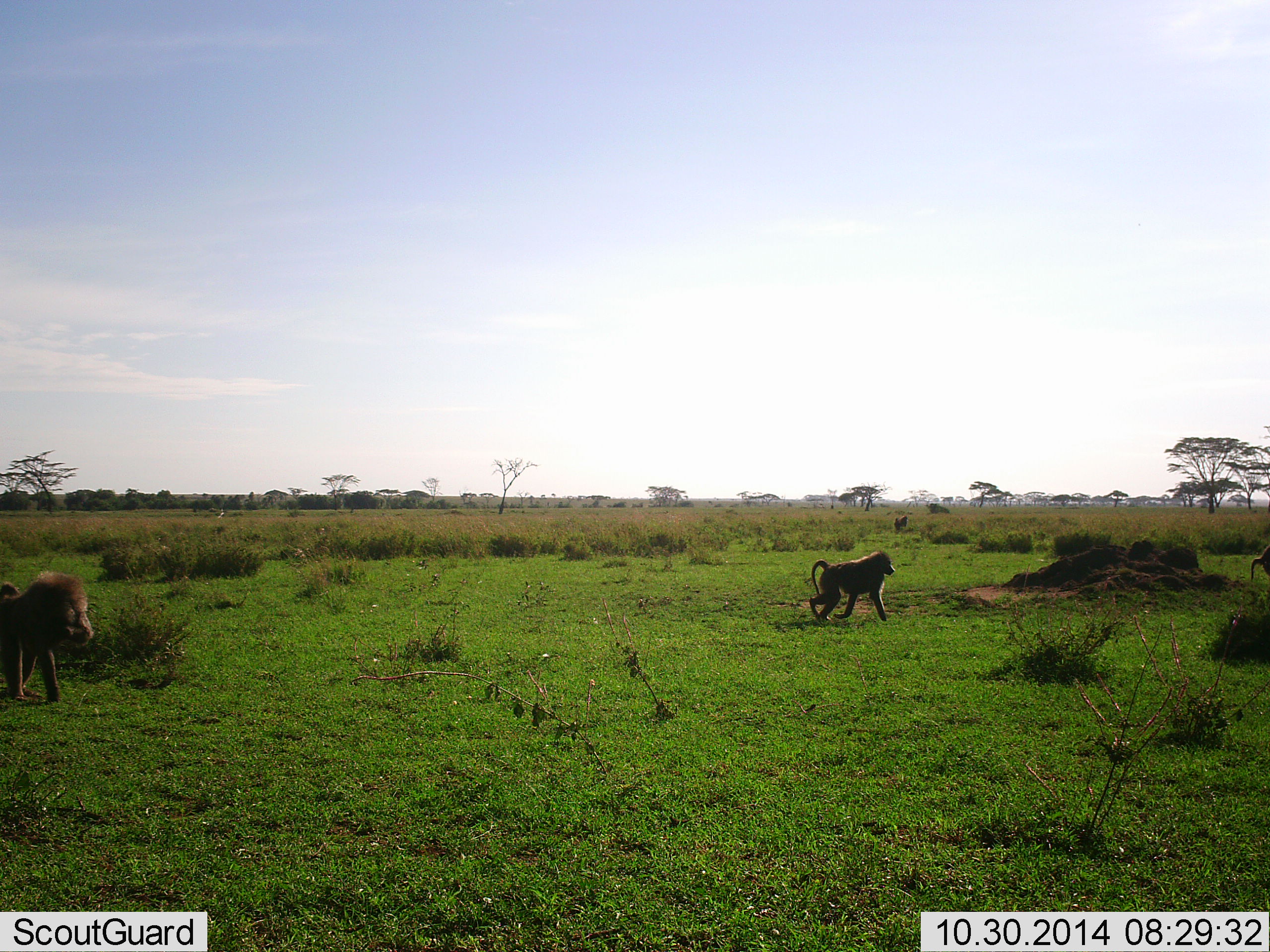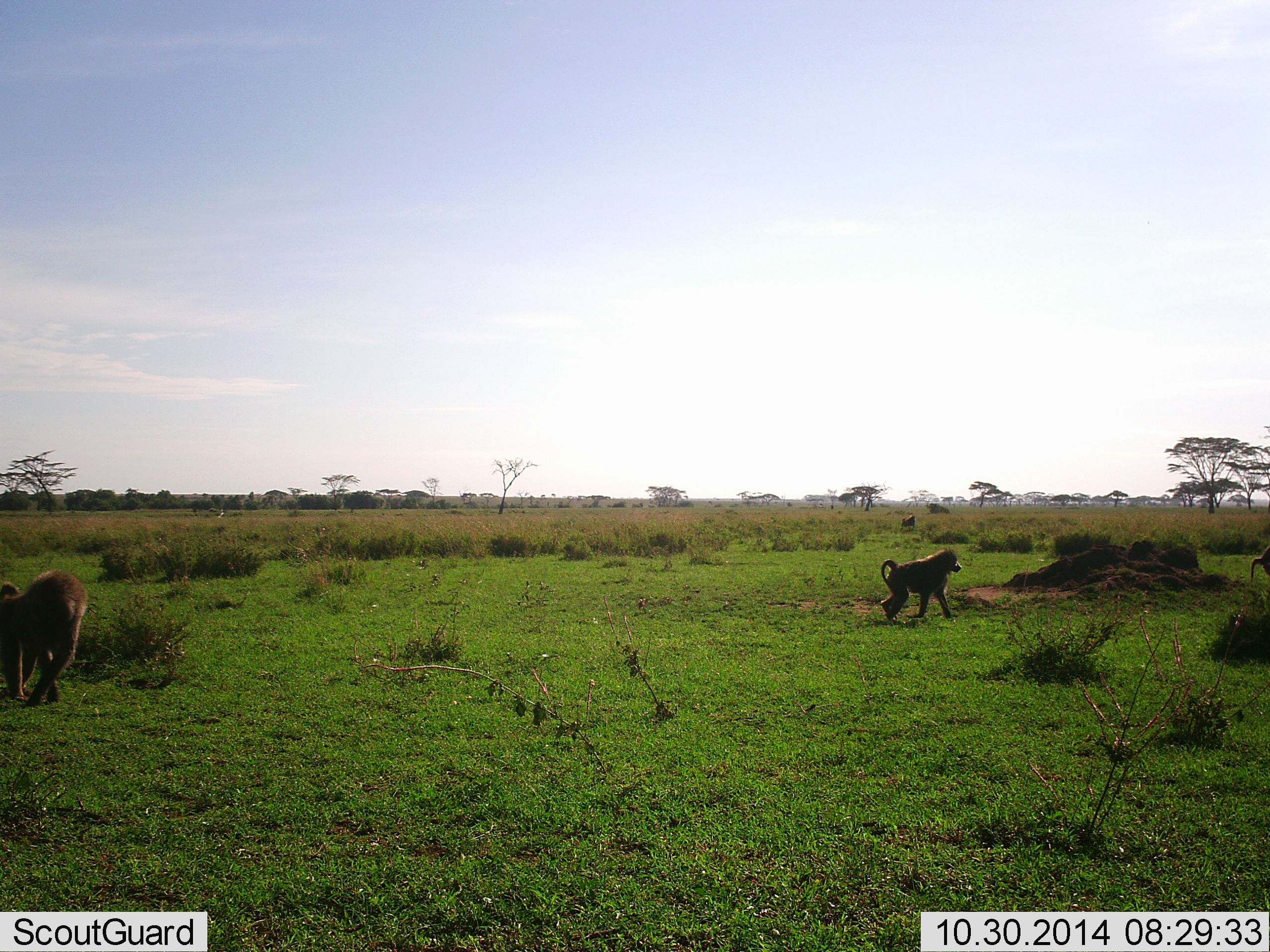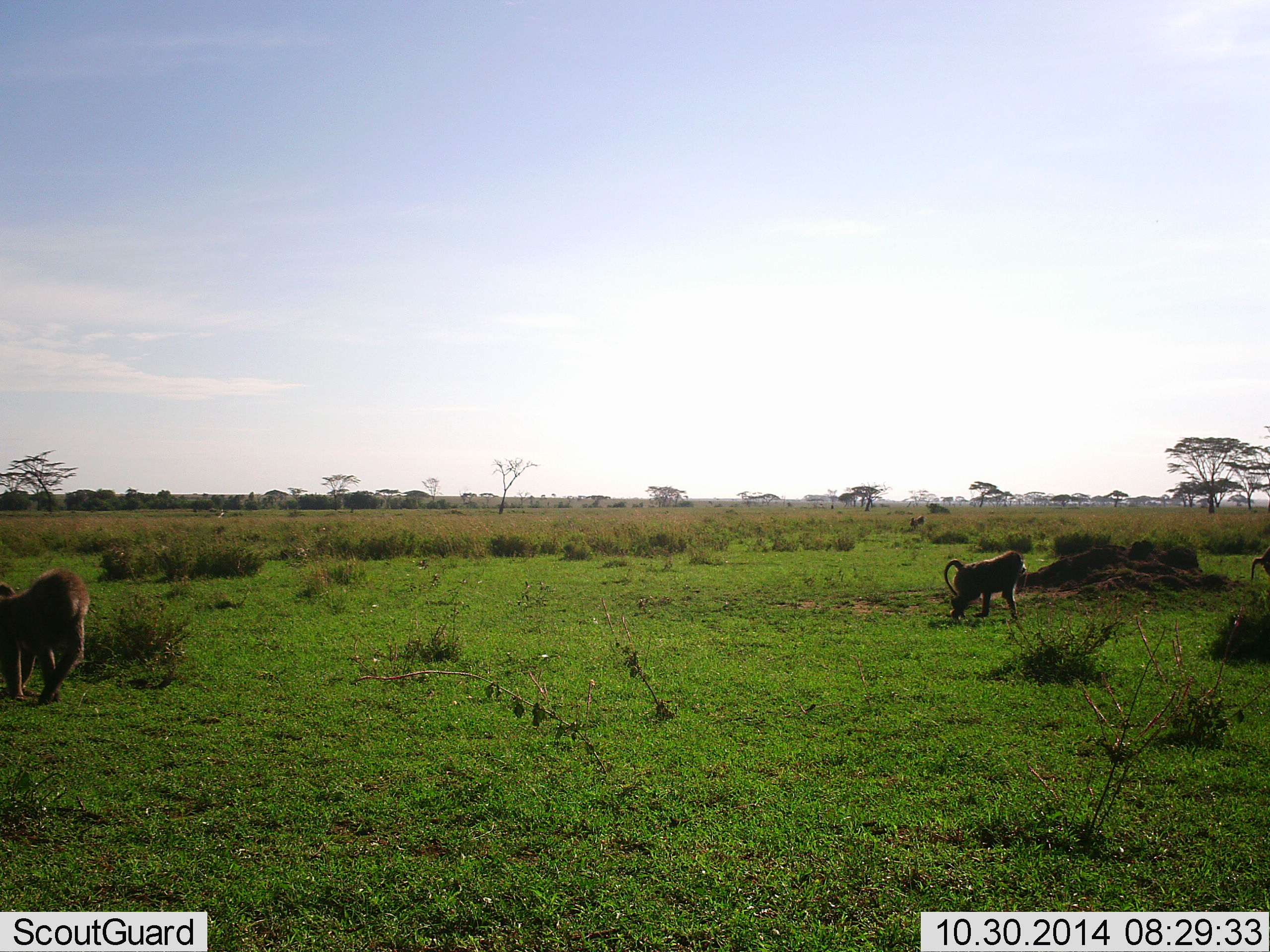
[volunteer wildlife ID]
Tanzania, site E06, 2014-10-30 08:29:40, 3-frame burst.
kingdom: Animalia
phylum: Chordata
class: Mammalia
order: Primates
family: Cercopithecidae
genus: Papio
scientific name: Papio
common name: baboon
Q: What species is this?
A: Baboon (Papio).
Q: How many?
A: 3.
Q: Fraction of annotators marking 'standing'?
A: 60%.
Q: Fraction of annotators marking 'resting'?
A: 0%.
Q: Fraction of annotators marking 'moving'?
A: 100%.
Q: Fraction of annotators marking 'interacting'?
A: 0%.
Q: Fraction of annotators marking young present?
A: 0%.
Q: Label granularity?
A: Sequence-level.